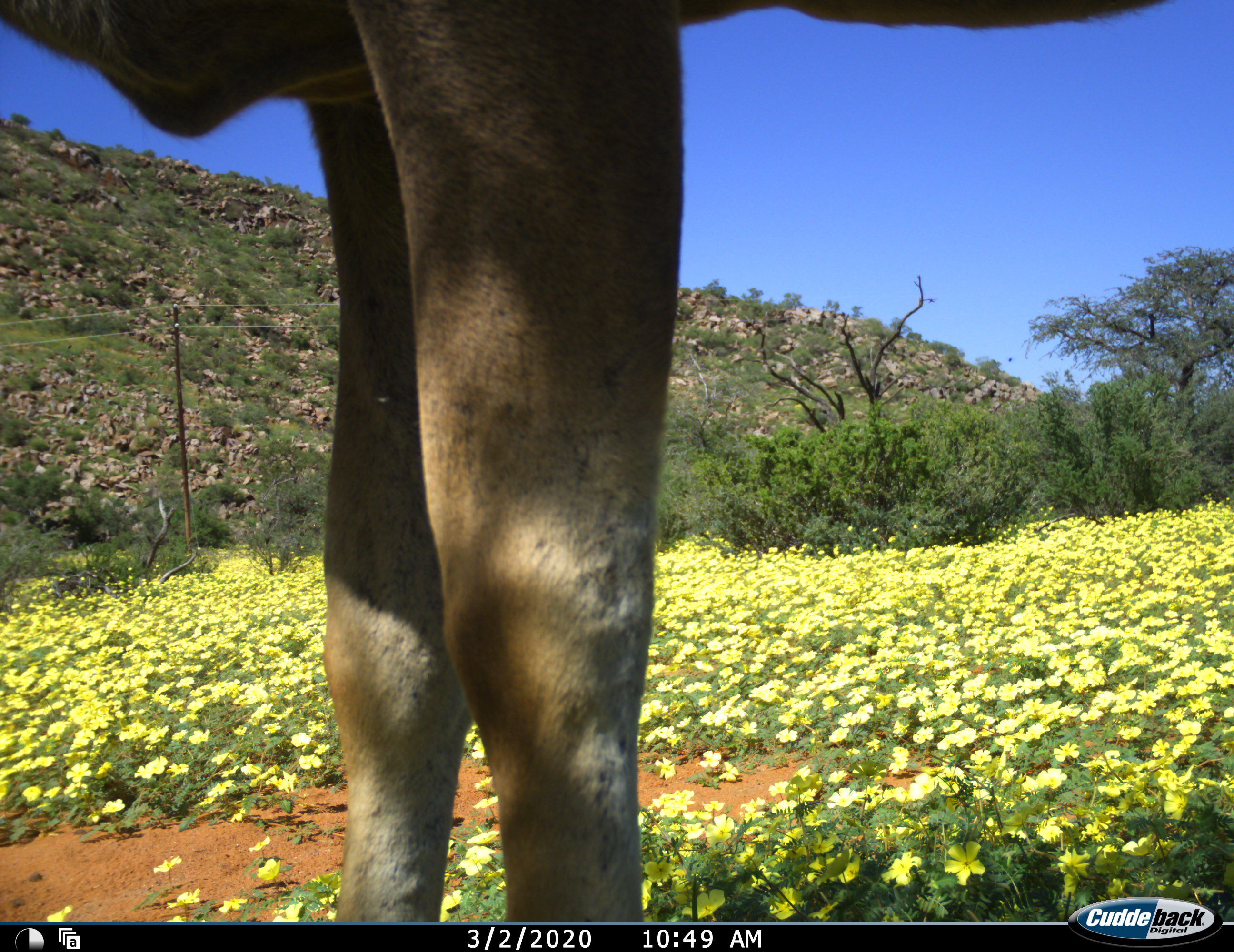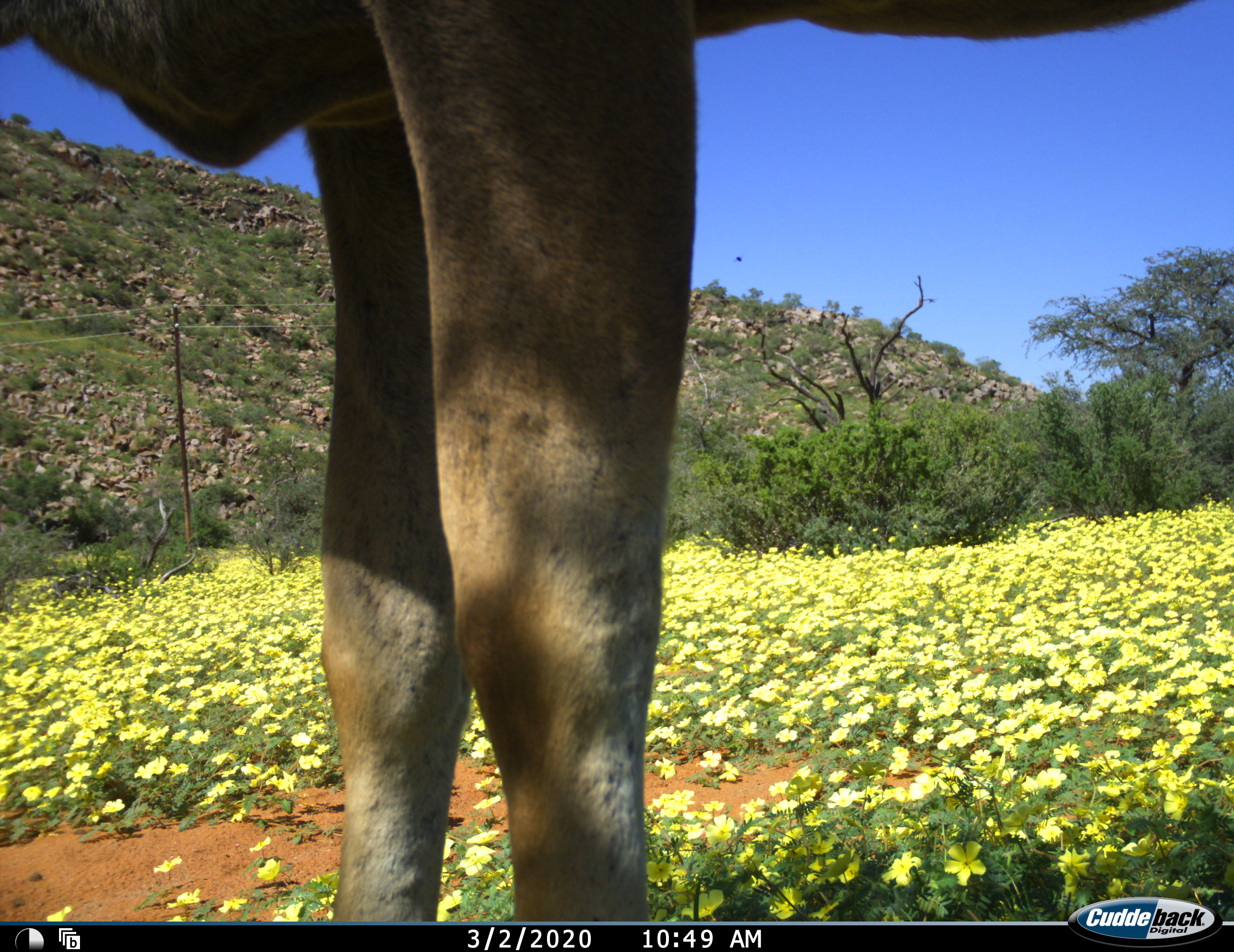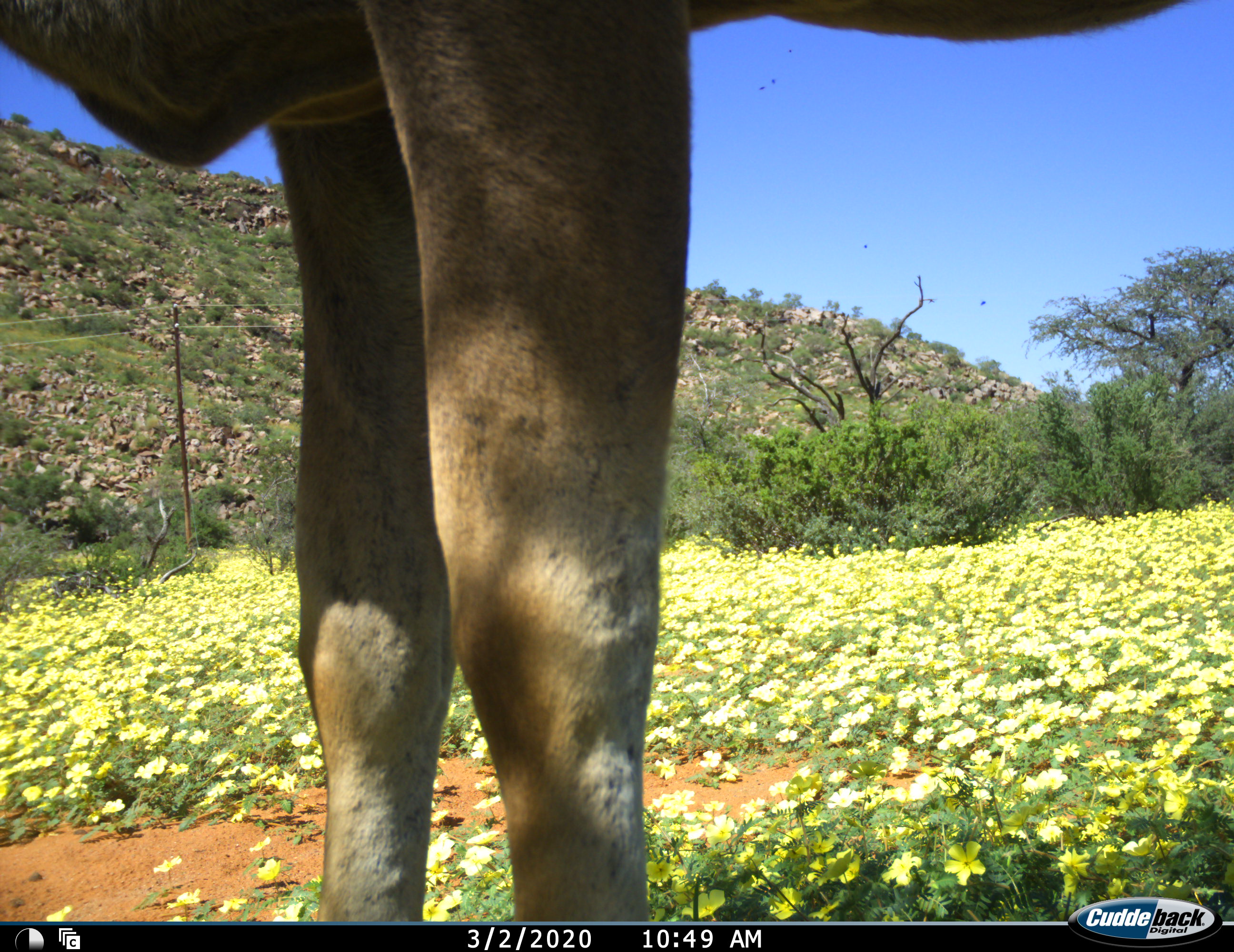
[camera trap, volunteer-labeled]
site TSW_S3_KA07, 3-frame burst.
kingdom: Animalia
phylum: Chordata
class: Mammalia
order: Artiodactyla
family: Bovidae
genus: Tragelaphus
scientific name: Tragelaphus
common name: kudu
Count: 1.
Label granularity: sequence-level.